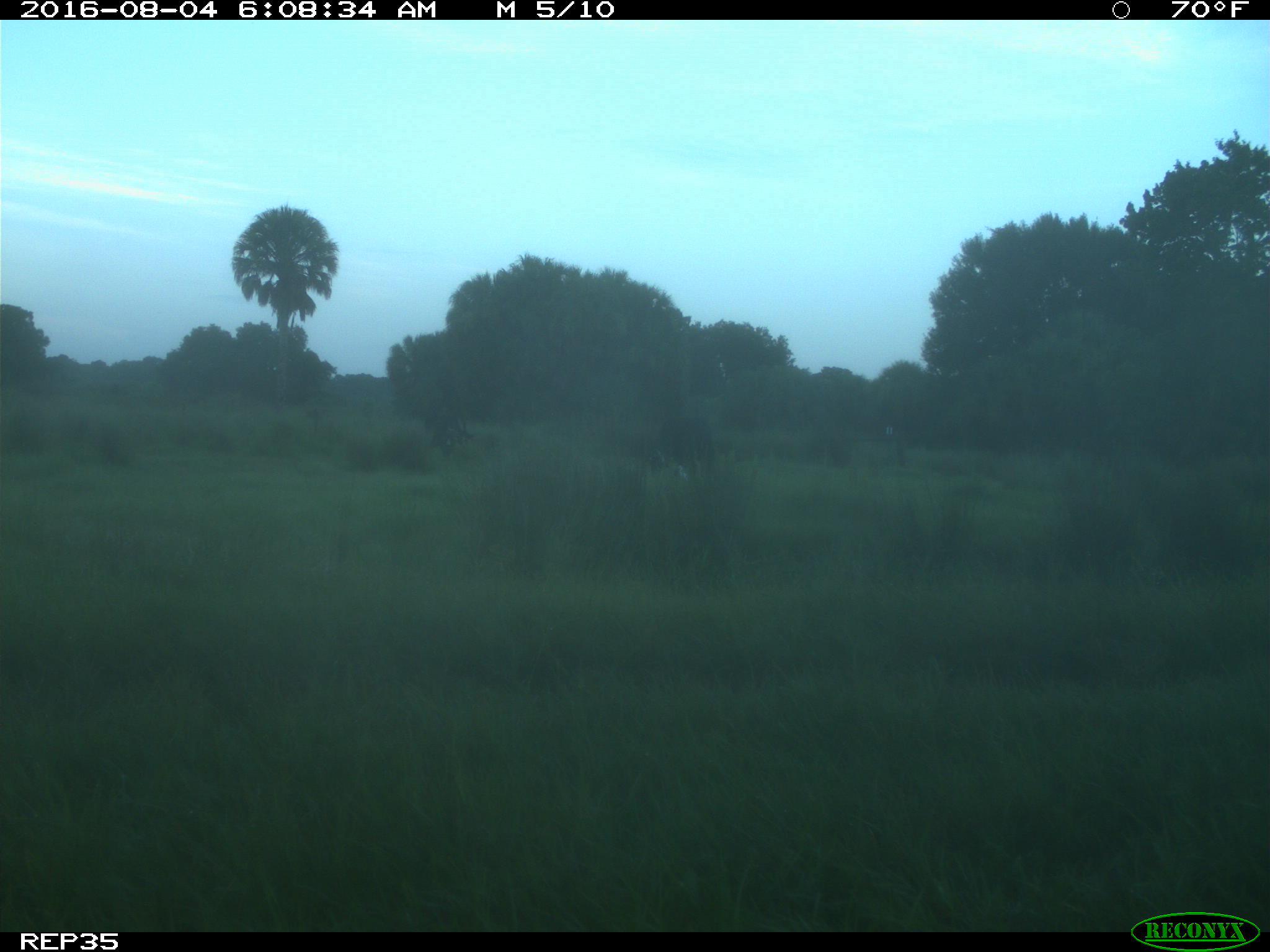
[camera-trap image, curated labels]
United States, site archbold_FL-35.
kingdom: Animalia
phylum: Chordata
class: Mammalia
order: Artiodactyla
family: Bovidae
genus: Bos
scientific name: Bos taurus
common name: domestic cow